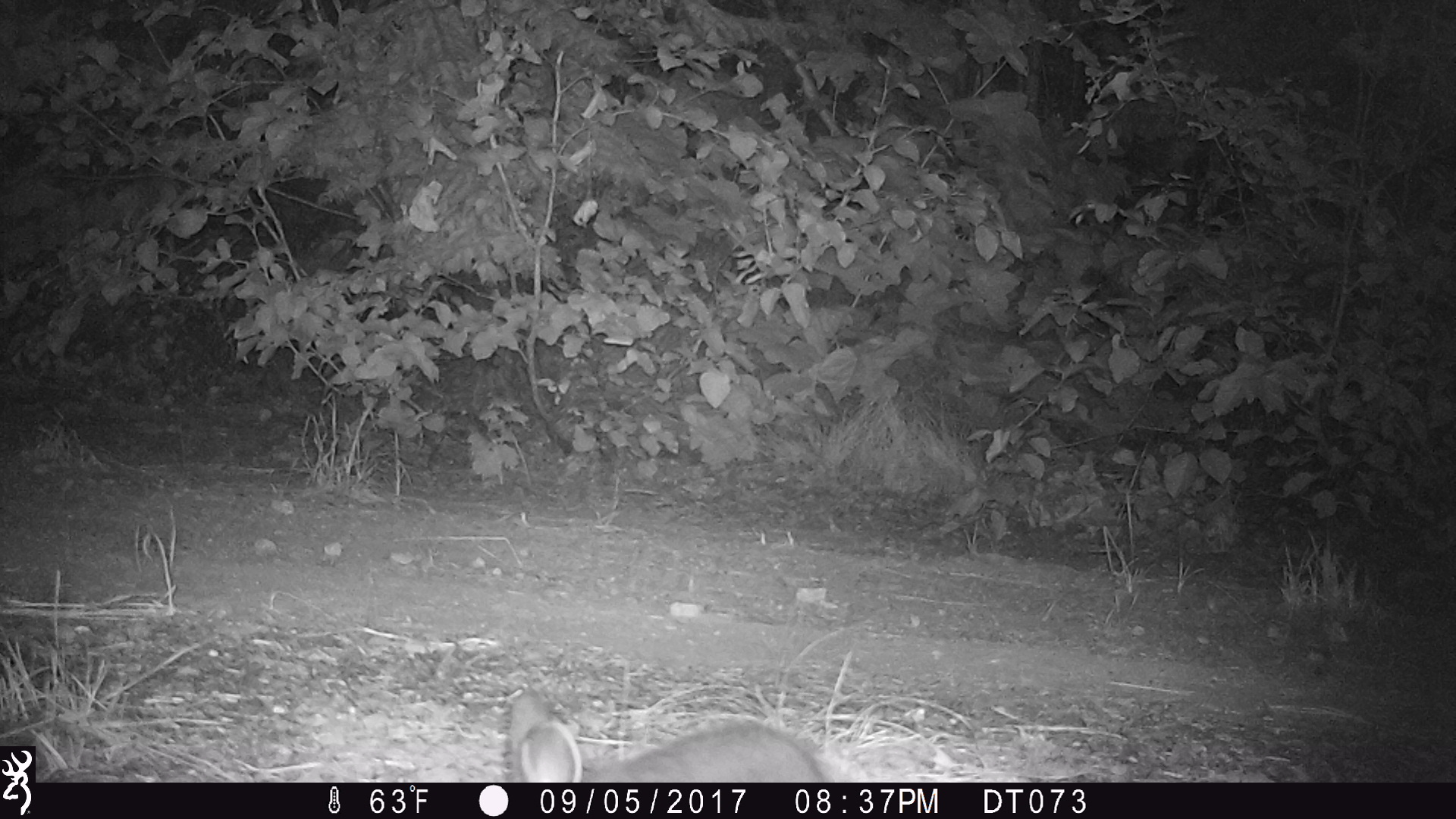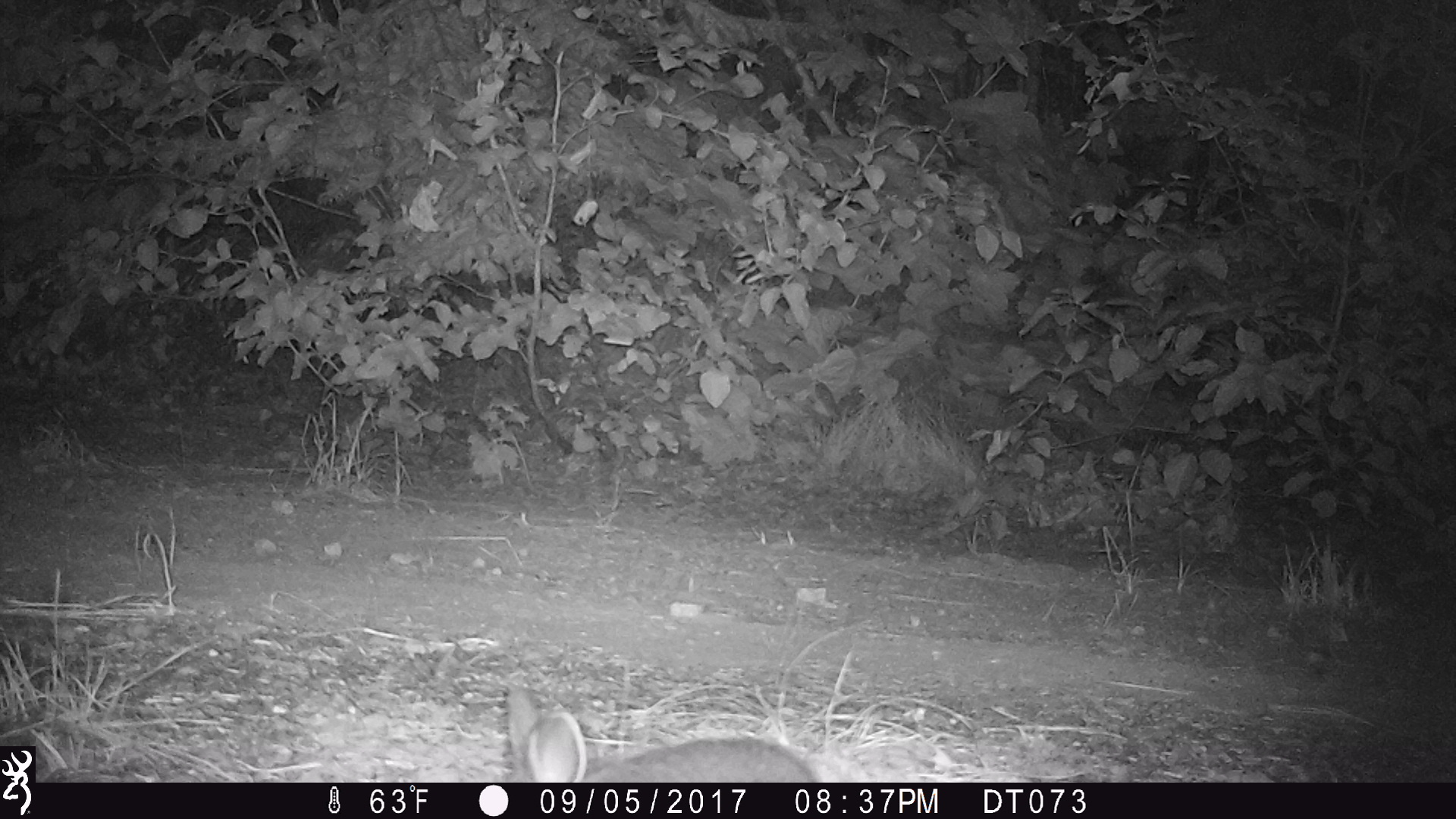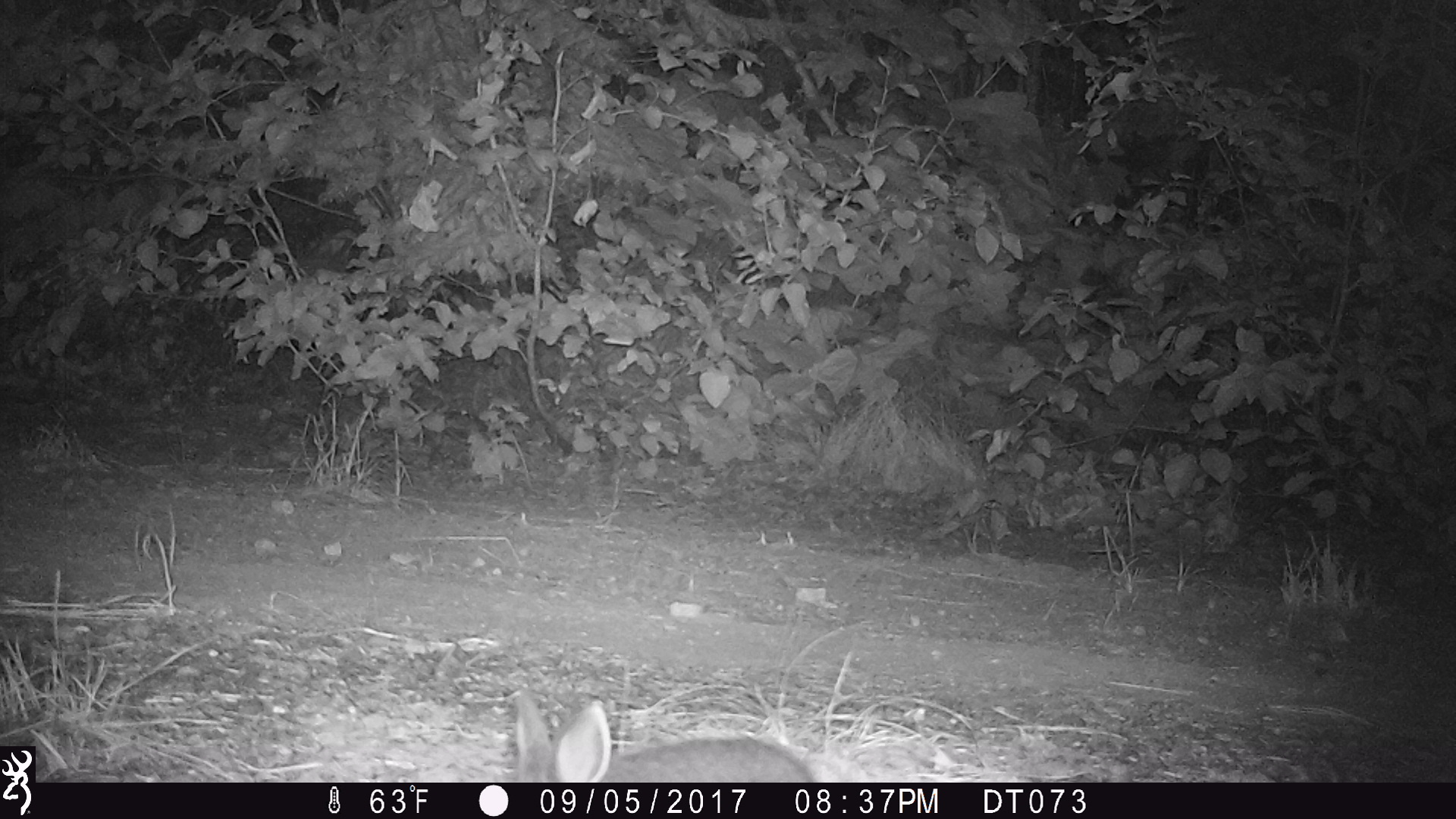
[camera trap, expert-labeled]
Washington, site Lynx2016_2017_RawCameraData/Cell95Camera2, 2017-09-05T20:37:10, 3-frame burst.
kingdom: Animalia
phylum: Chordata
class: Mammalia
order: Lagomorpha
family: Leporidae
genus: Lepus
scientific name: Lepus americanus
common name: snowshoe hare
Lepus americanus (snowshoe hare). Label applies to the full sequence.